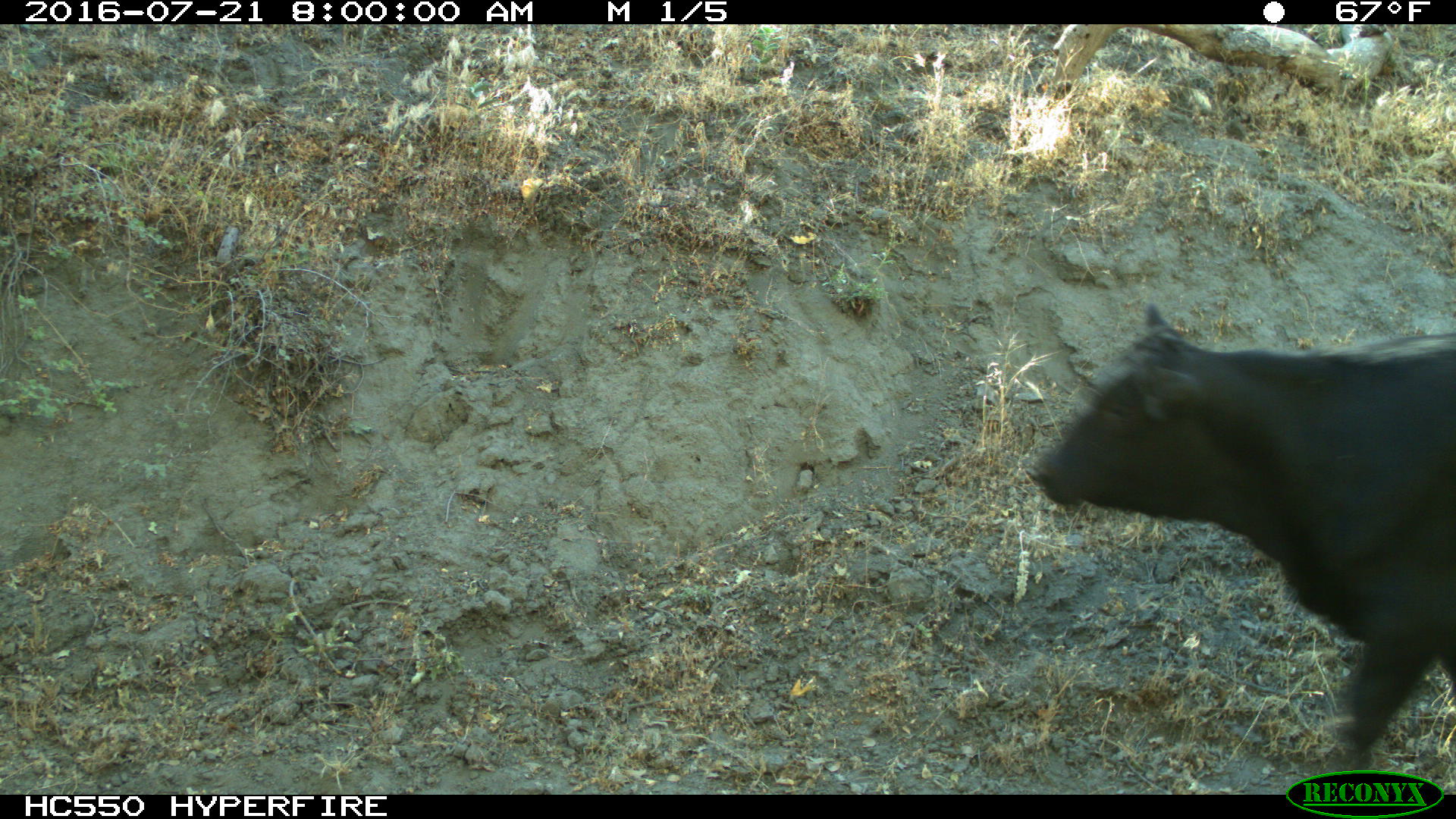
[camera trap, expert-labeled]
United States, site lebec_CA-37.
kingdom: Animalia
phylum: Chordata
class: Mammalia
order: Artiodactyla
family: Bovidae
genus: Bos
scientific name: Bos taurus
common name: domestic cow